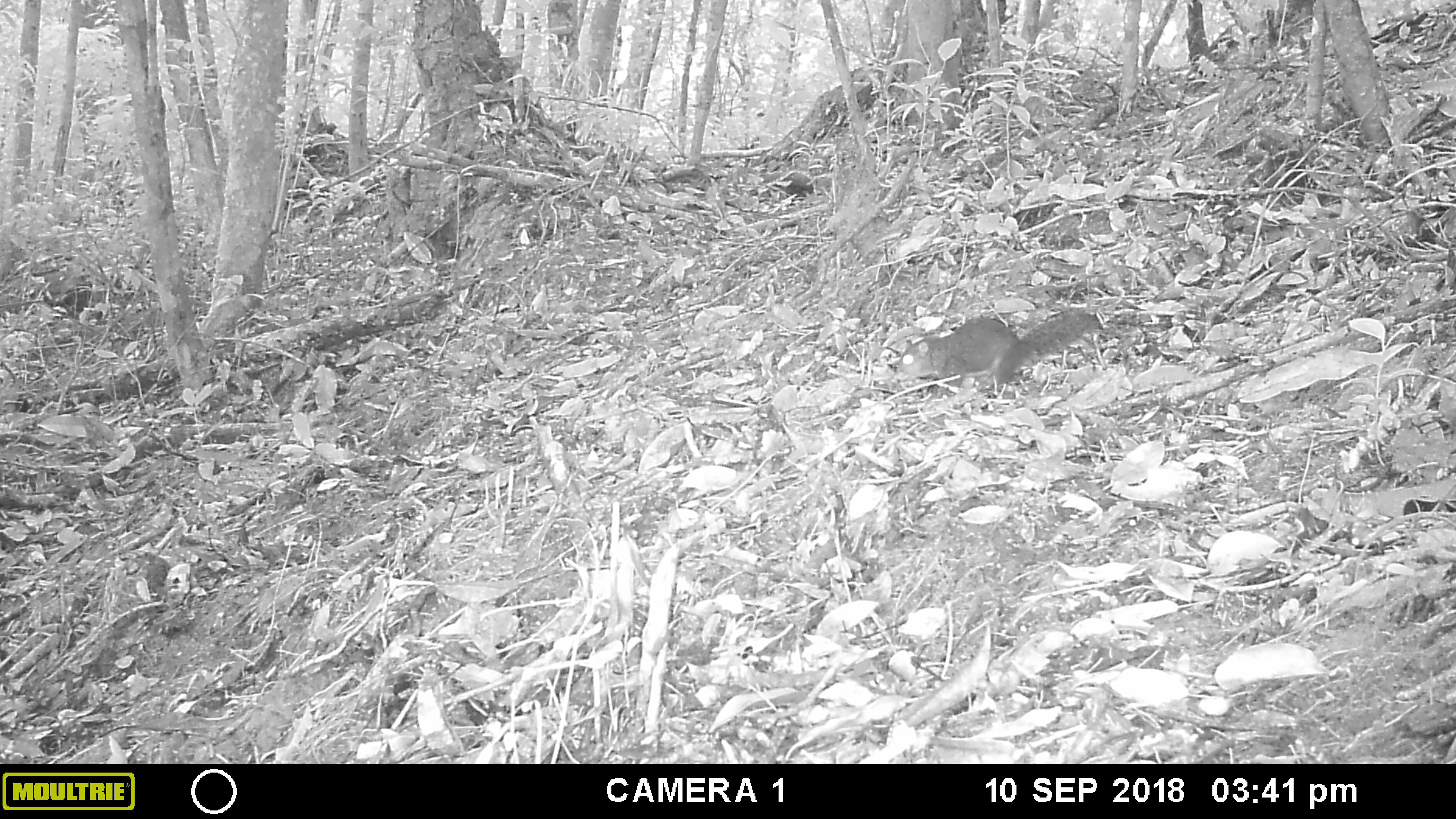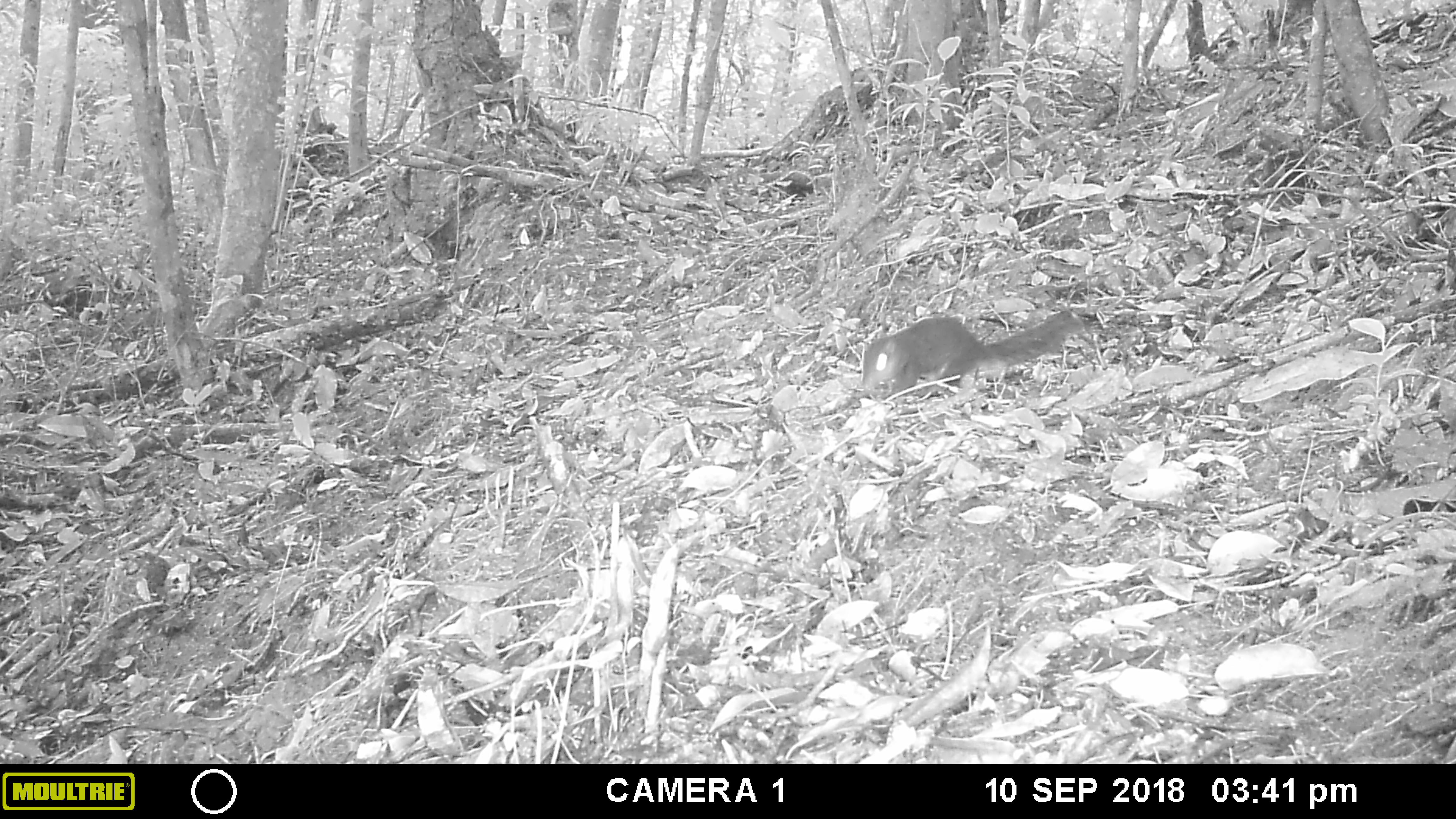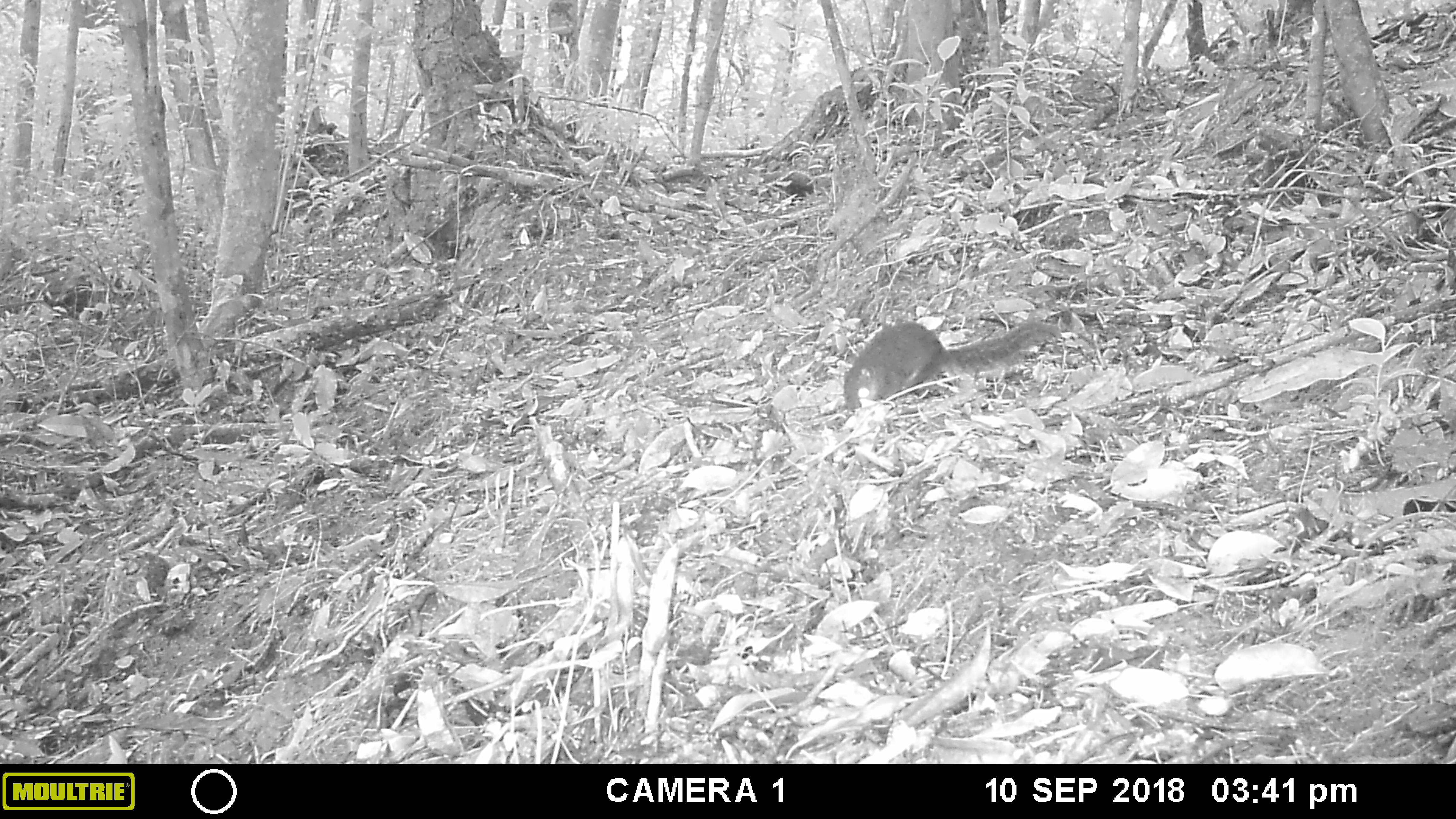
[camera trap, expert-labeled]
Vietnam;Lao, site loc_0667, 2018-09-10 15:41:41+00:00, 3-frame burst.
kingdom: Animalia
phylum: Chordata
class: Mammalia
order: Rodentia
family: Sciuridae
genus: Dremomys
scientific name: Dremomys rufigenis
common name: red-cheeked squirrel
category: red cheeked squirrel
Red cheeked squirrel (red-cheeked squirrel) (Dremomys rufigenis). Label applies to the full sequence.